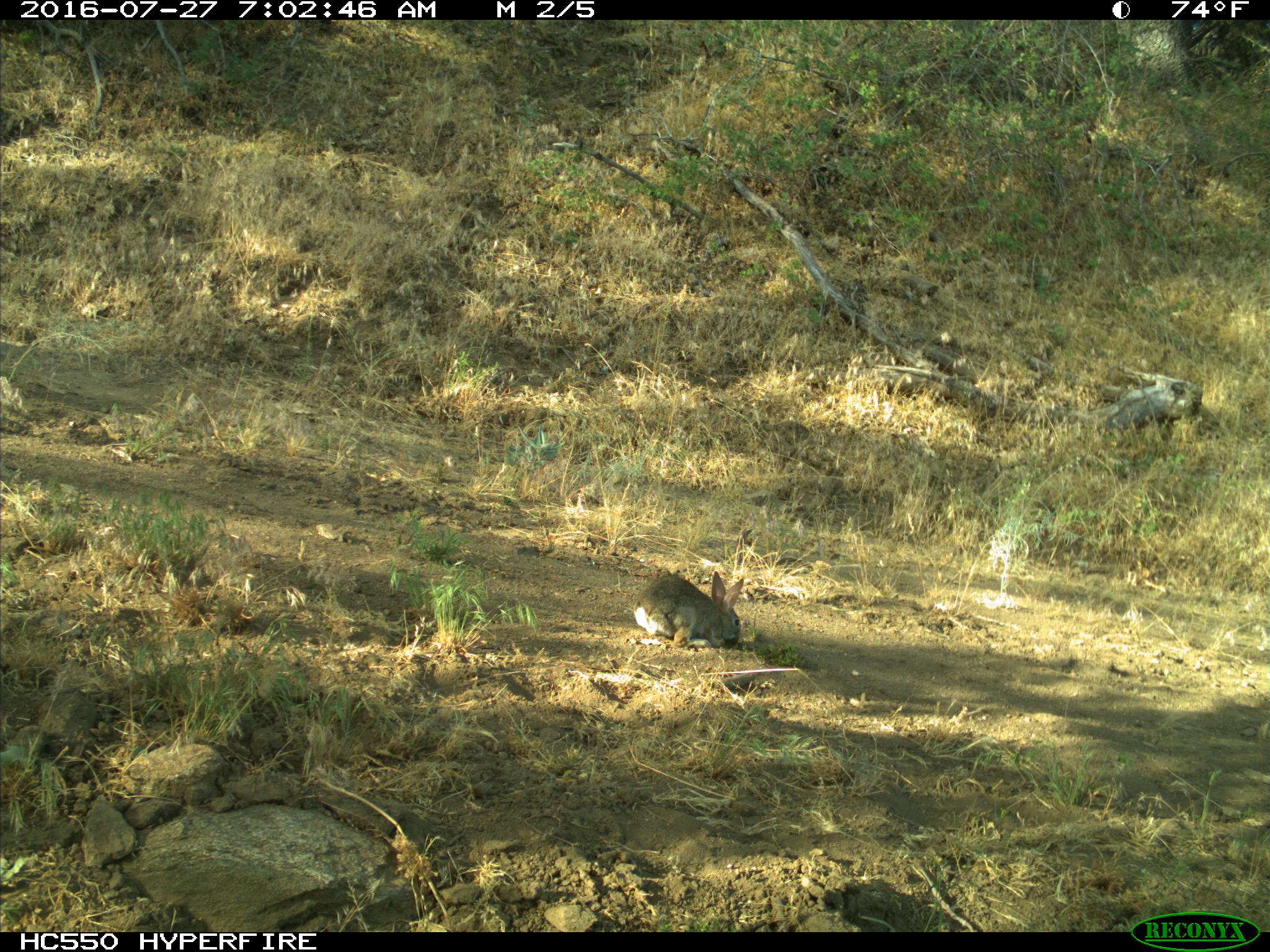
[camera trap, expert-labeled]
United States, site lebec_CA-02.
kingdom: Animalia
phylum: Chordata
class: Mammalia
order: Lagomorpha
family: Leporidae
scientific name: Leporidae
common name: rabbits and hares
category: unidentified rabbit